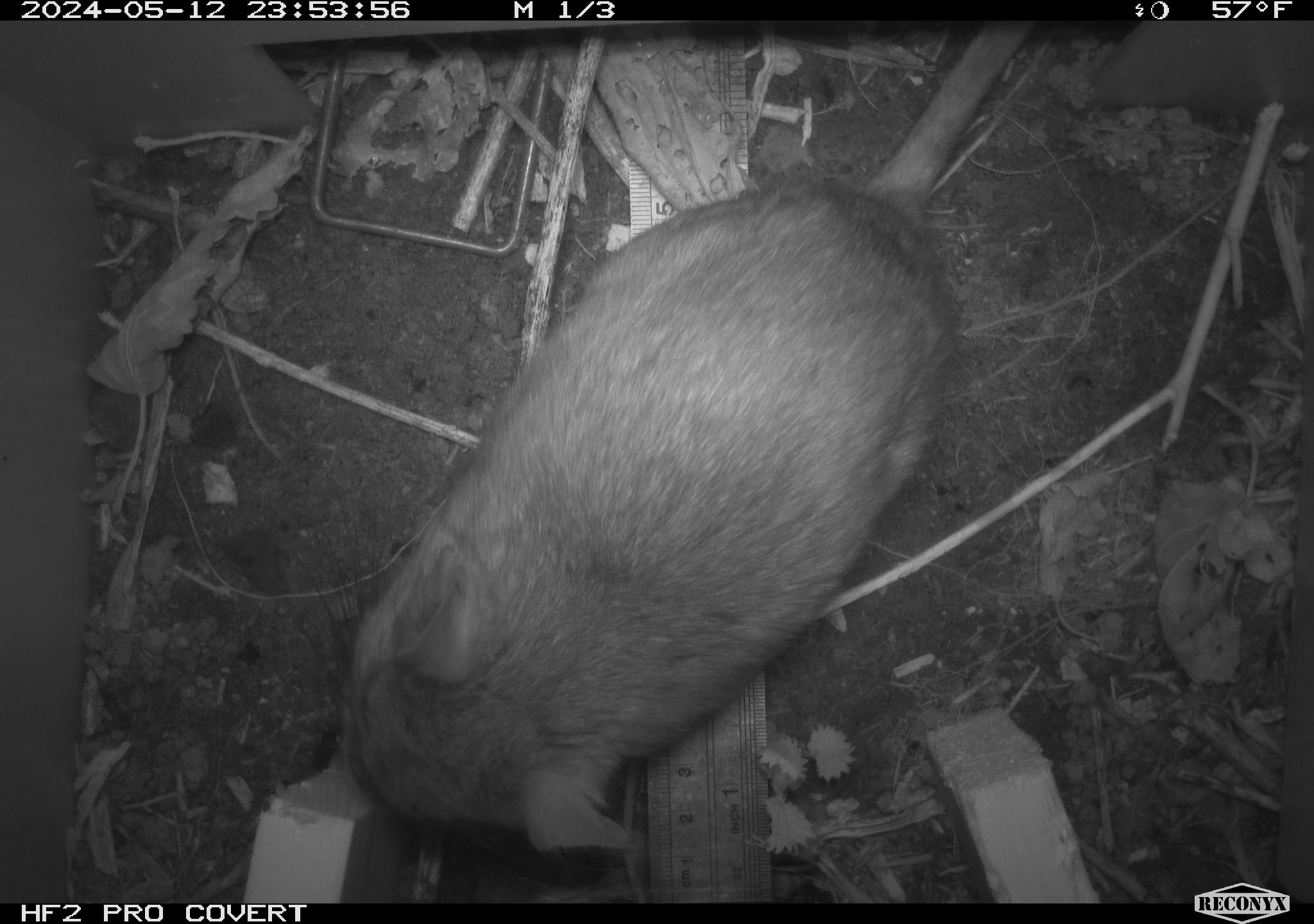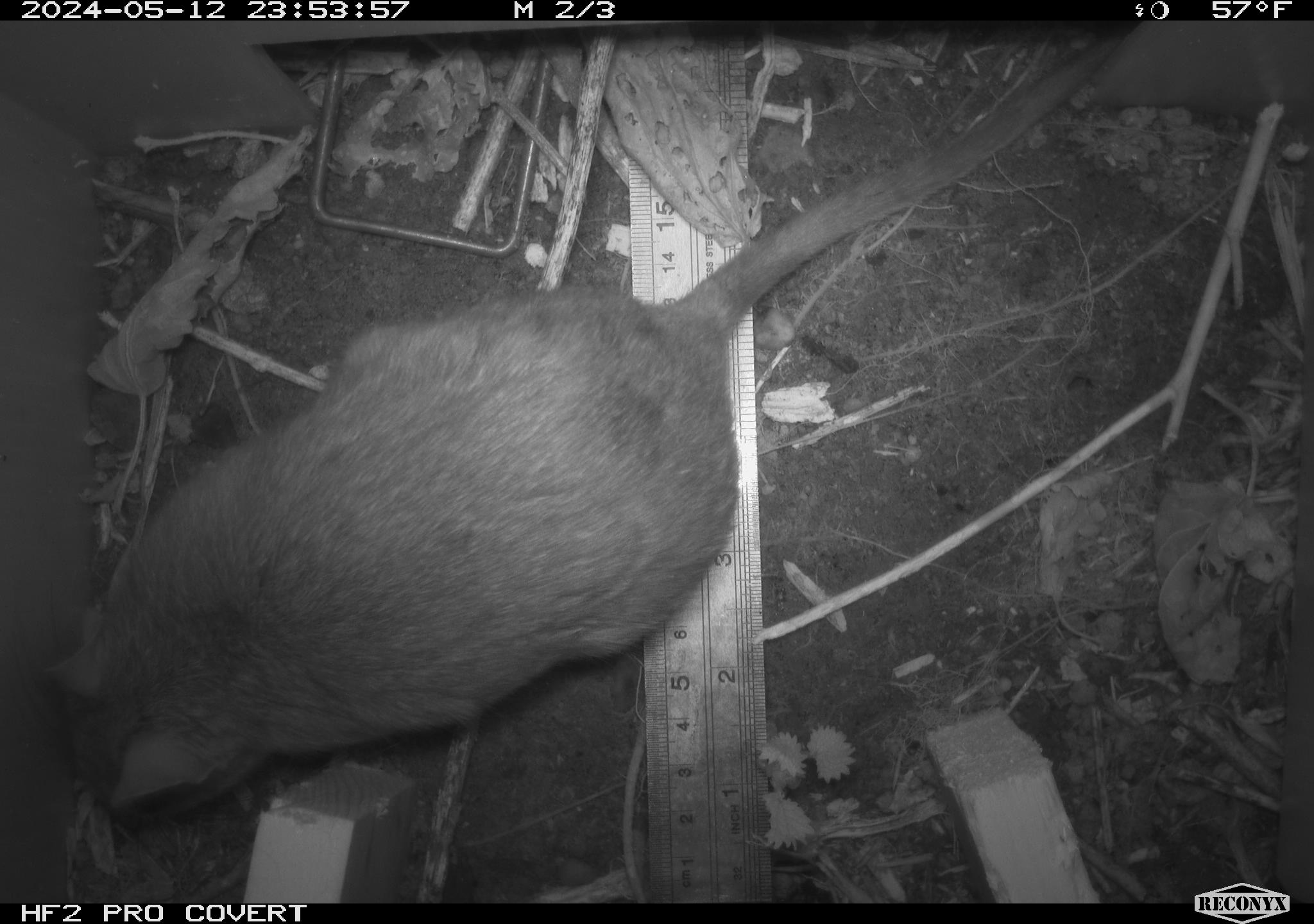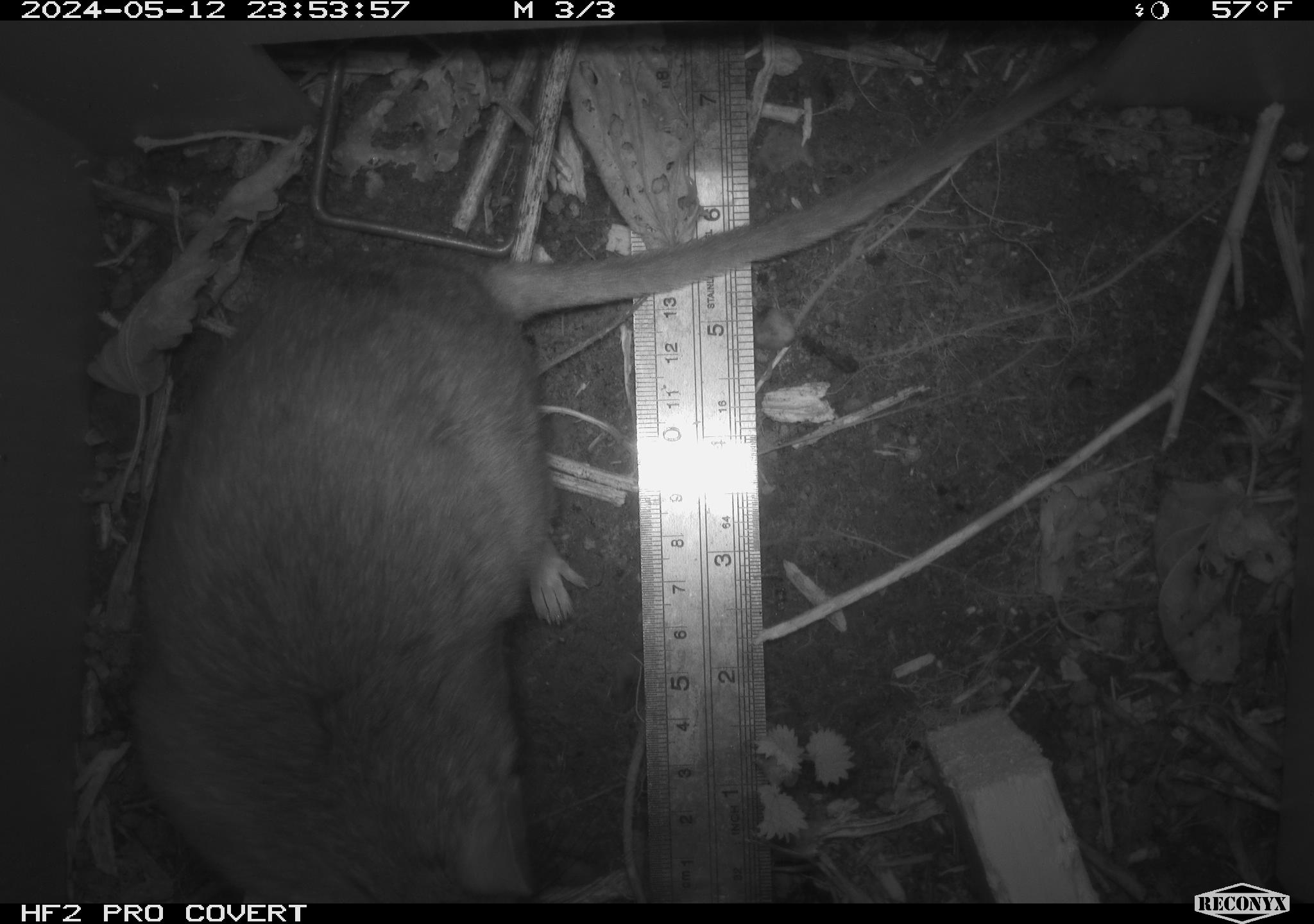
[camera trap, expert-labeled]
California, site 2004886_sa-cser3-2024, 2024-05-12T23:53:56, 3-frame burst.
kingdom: Animalia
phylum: Chordata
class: Mammalia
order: Rodentia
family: Muridae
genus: Rattus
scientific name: Rattus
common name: rat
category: rattus species